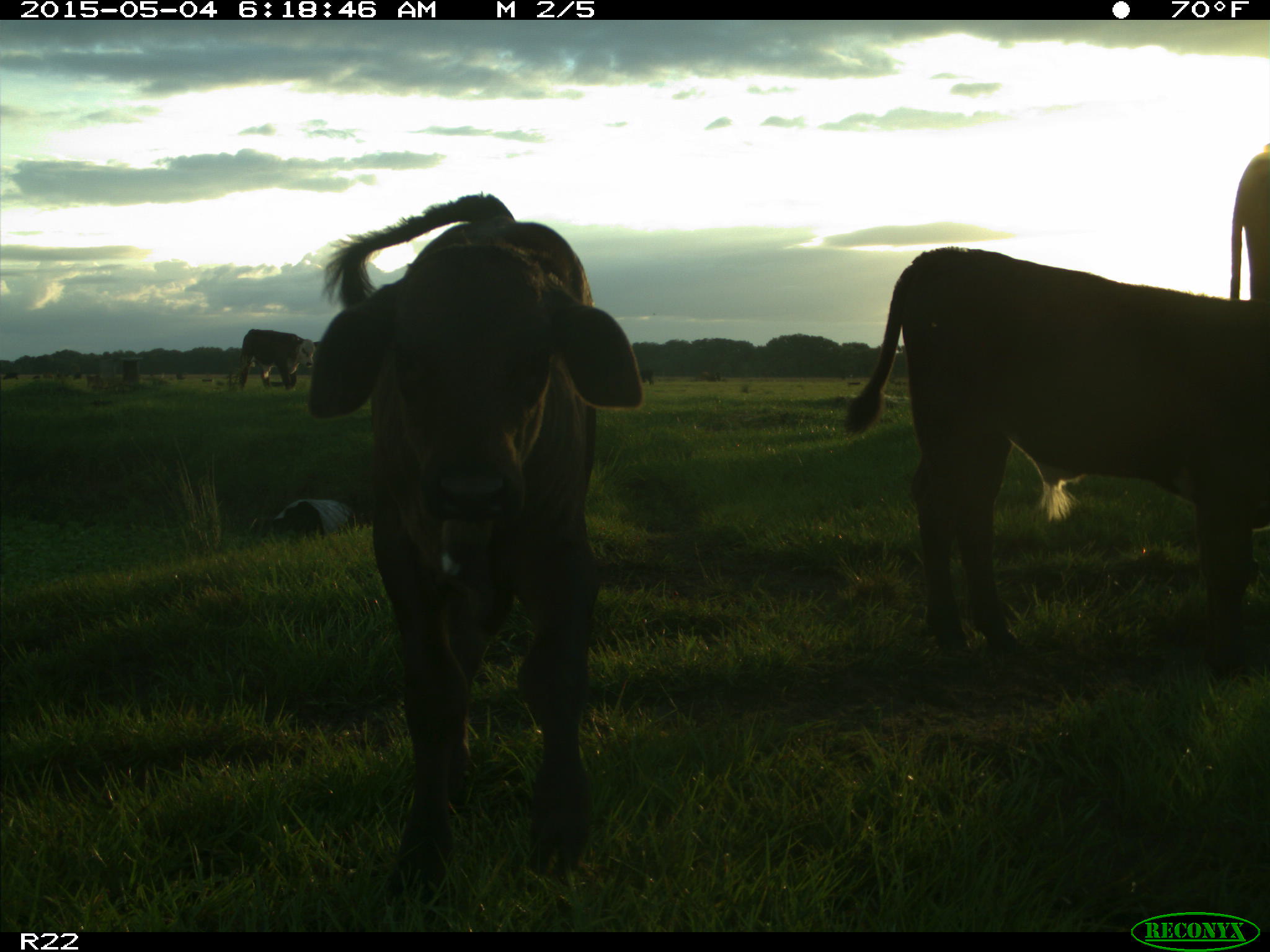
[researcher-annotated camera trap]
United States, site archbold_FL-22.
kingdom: Animalia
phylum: Chordata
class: Mammalia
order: Artiodactyla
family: Bovidae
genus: Bos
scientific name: Bos taurus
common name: domestic cow